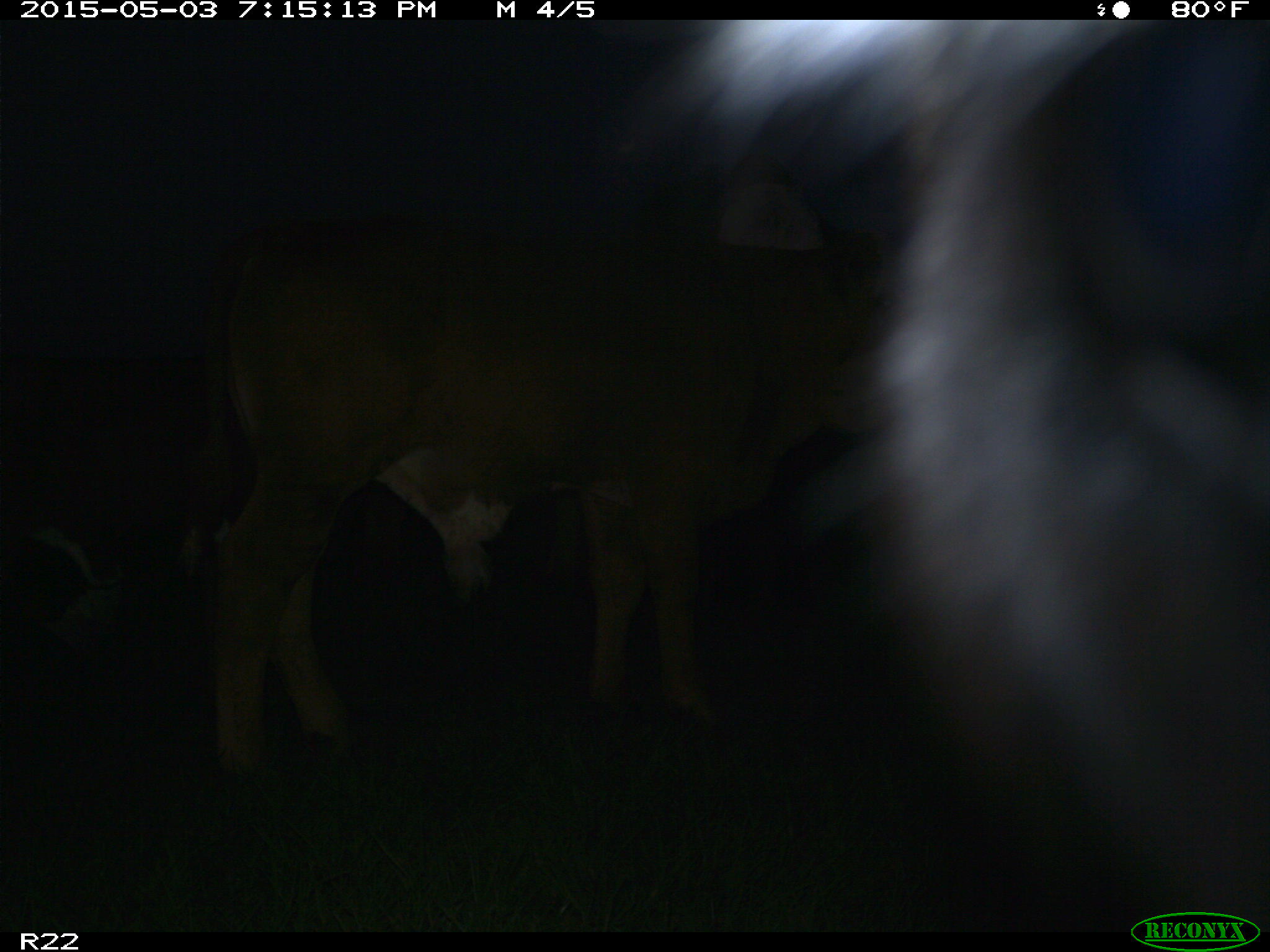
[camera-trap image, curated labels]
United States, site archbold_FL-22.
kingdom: Animalia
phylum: Chordata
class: Mammalia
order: Artiodactyla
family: Bovidae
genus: Bos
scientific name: Bos taurus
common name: domestic cow